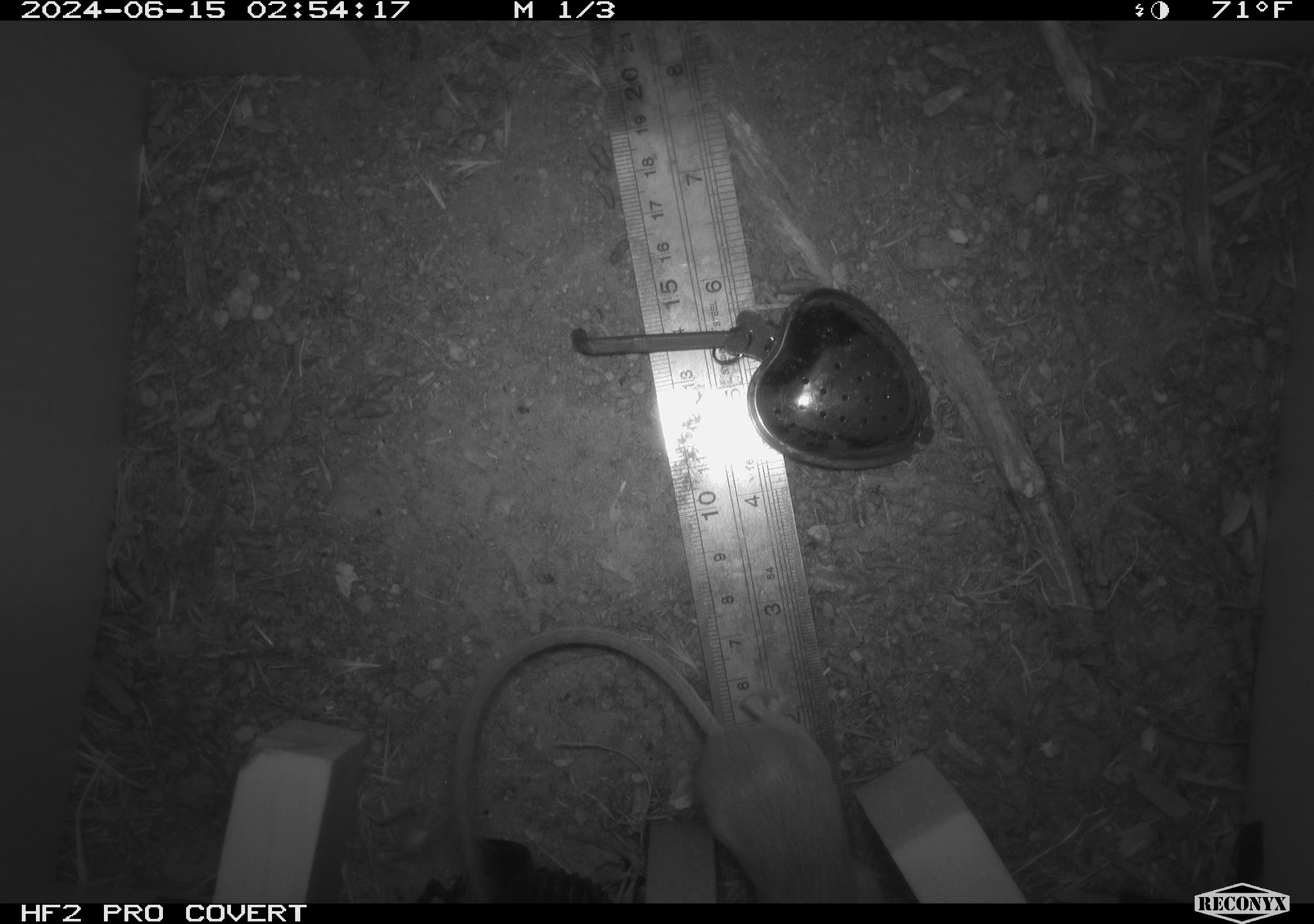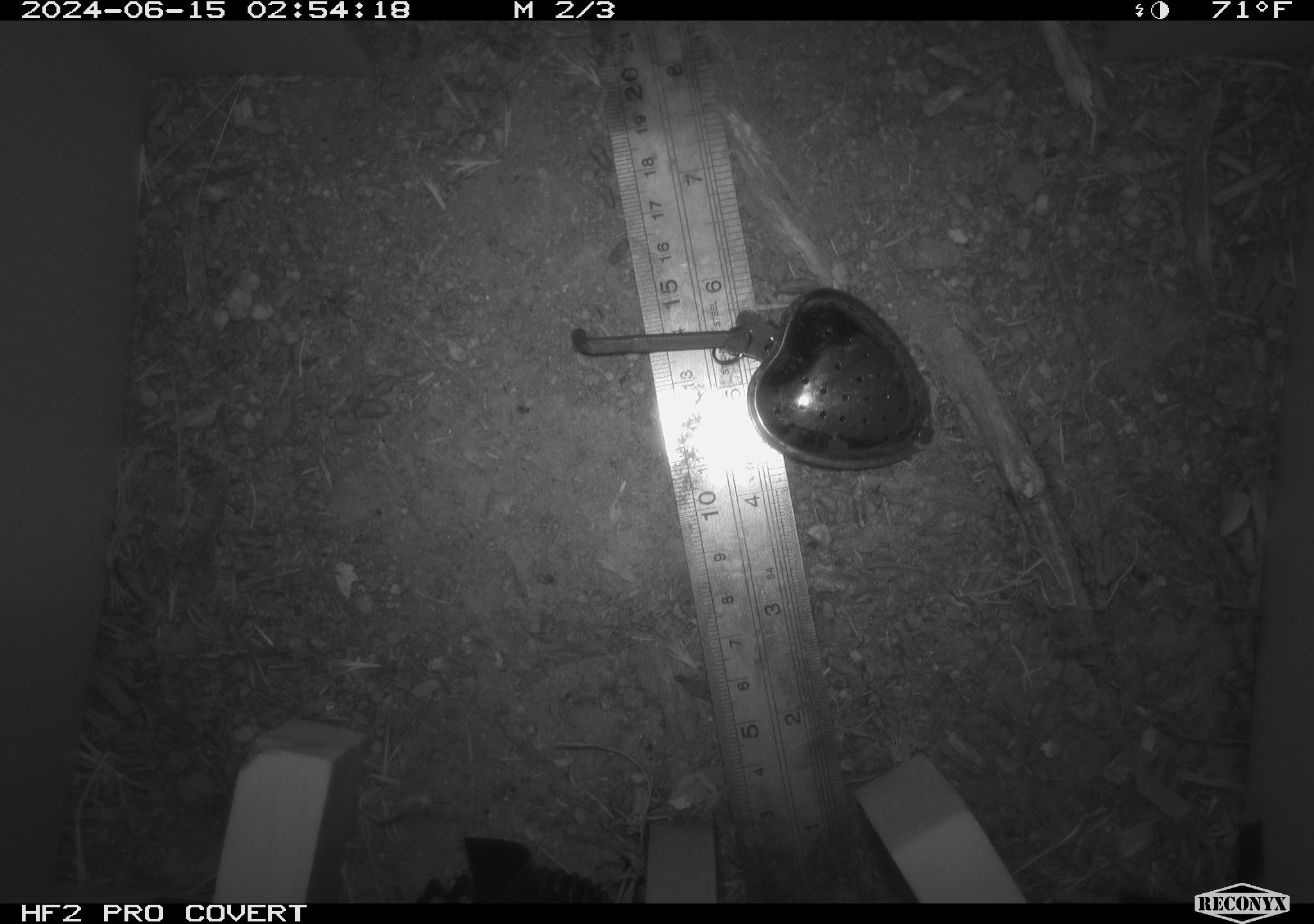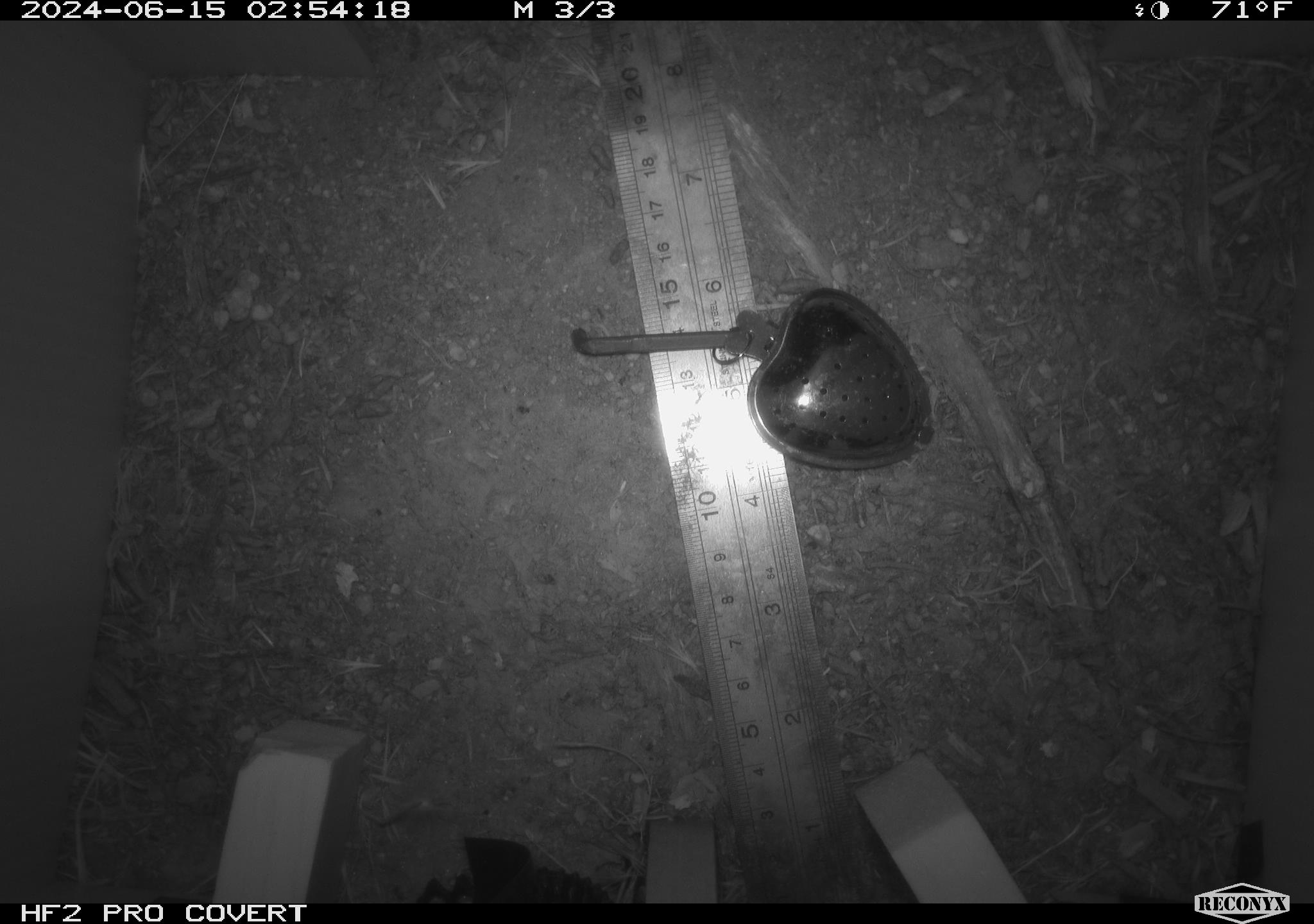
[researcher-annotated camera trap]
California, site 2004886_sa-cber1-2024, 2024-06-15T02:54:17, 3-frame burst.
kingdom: Animalia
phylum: Chordata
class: Mammalia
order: Rodentia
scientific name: Rodentia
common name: mouse species